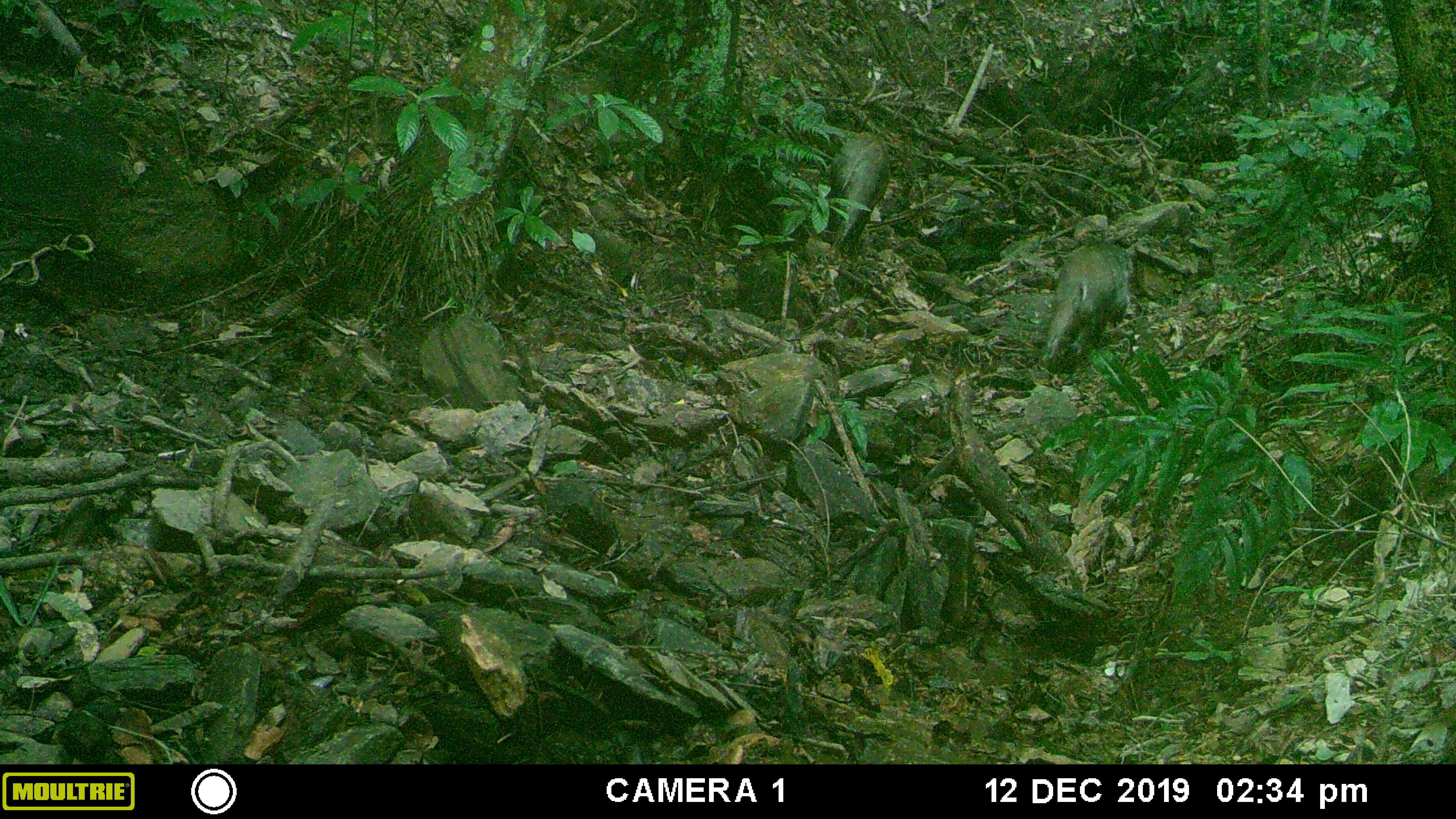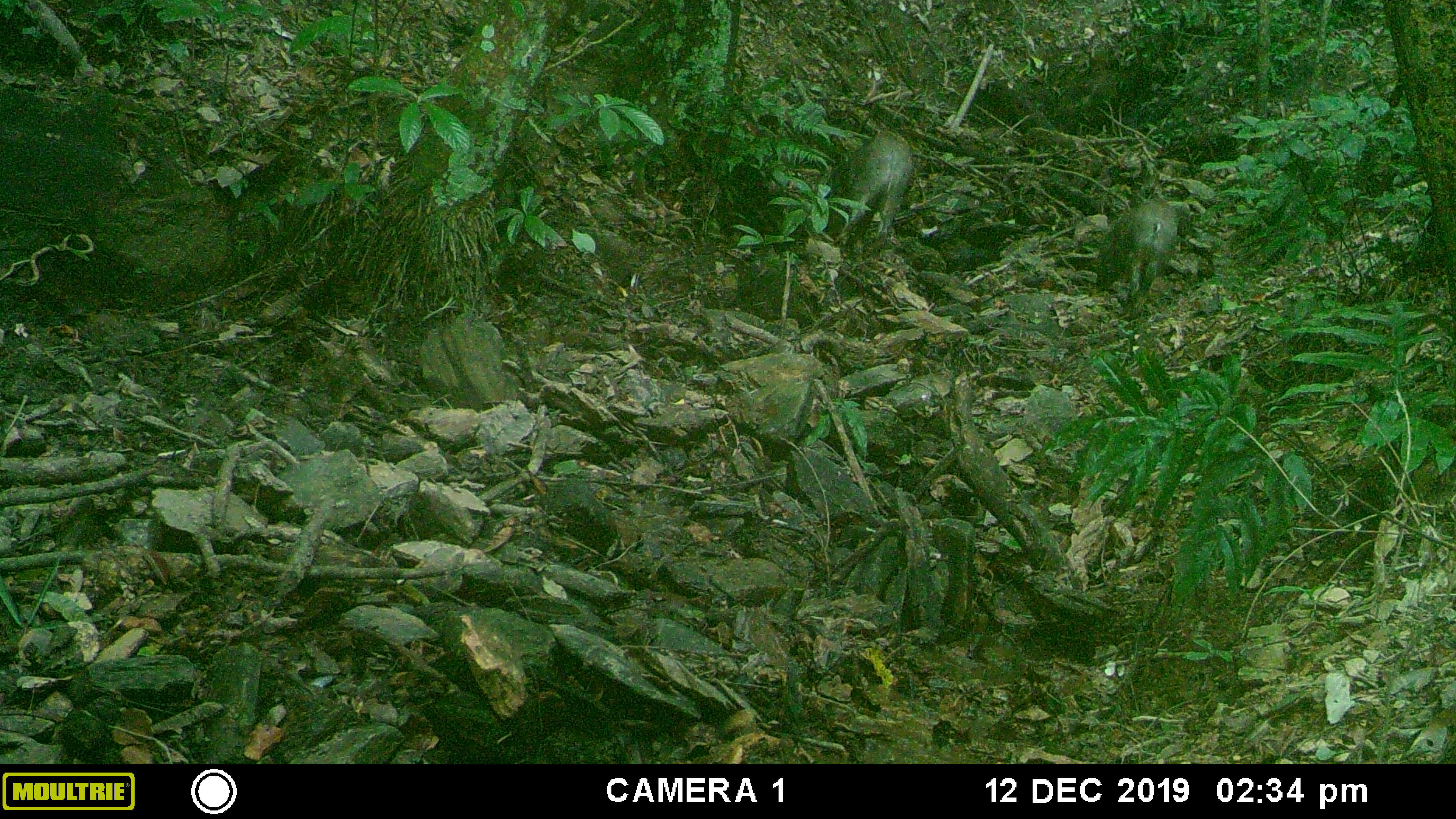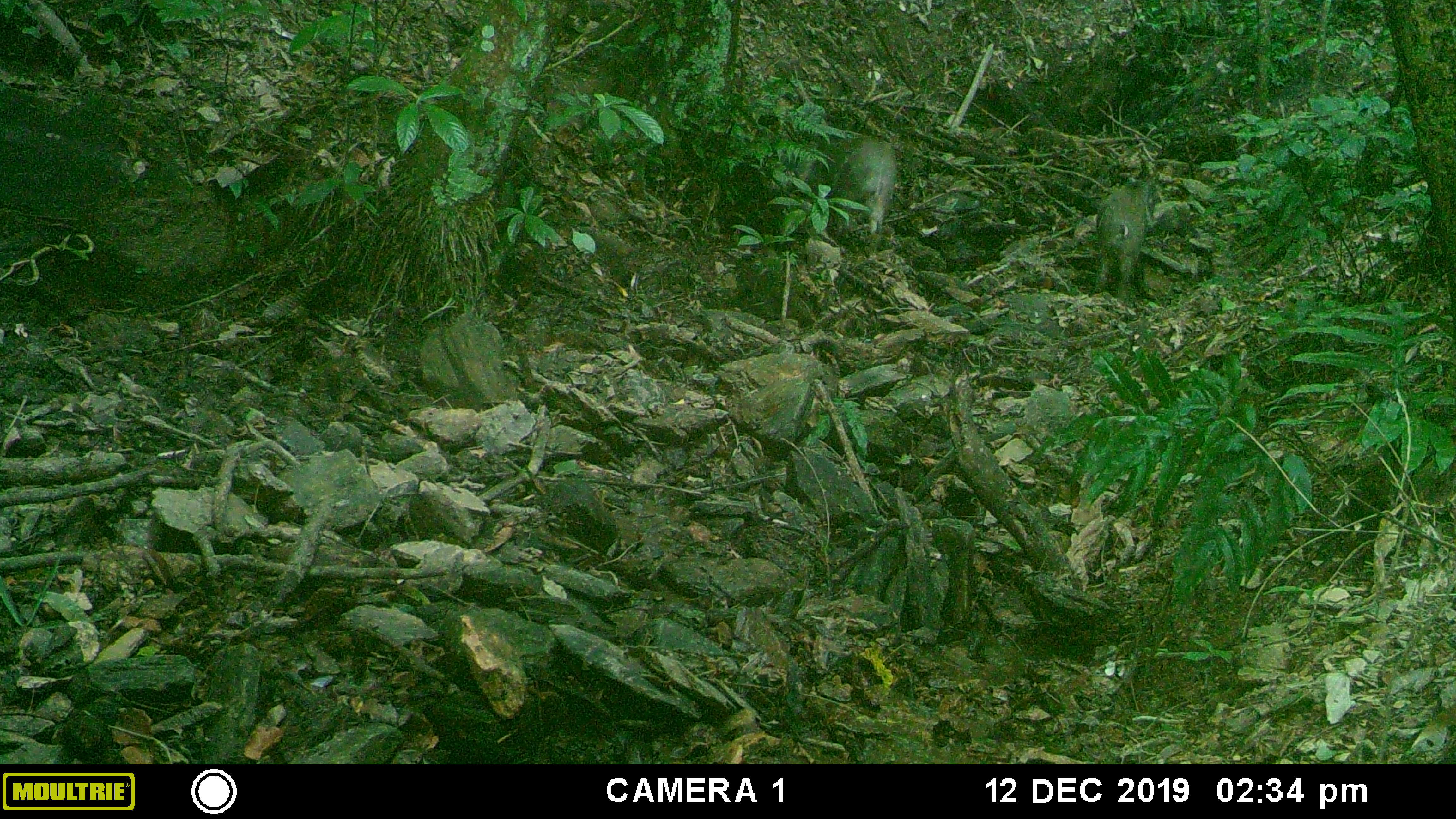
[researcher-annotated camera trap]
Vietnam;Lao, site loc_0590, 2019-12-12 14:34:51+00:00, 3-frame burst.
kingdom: Animalia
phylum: Chordata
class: Mammalia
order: Artiodactyla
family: Suidae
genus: Sus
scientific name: Sus scrofa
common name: eurasian wild pig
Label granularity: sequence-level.